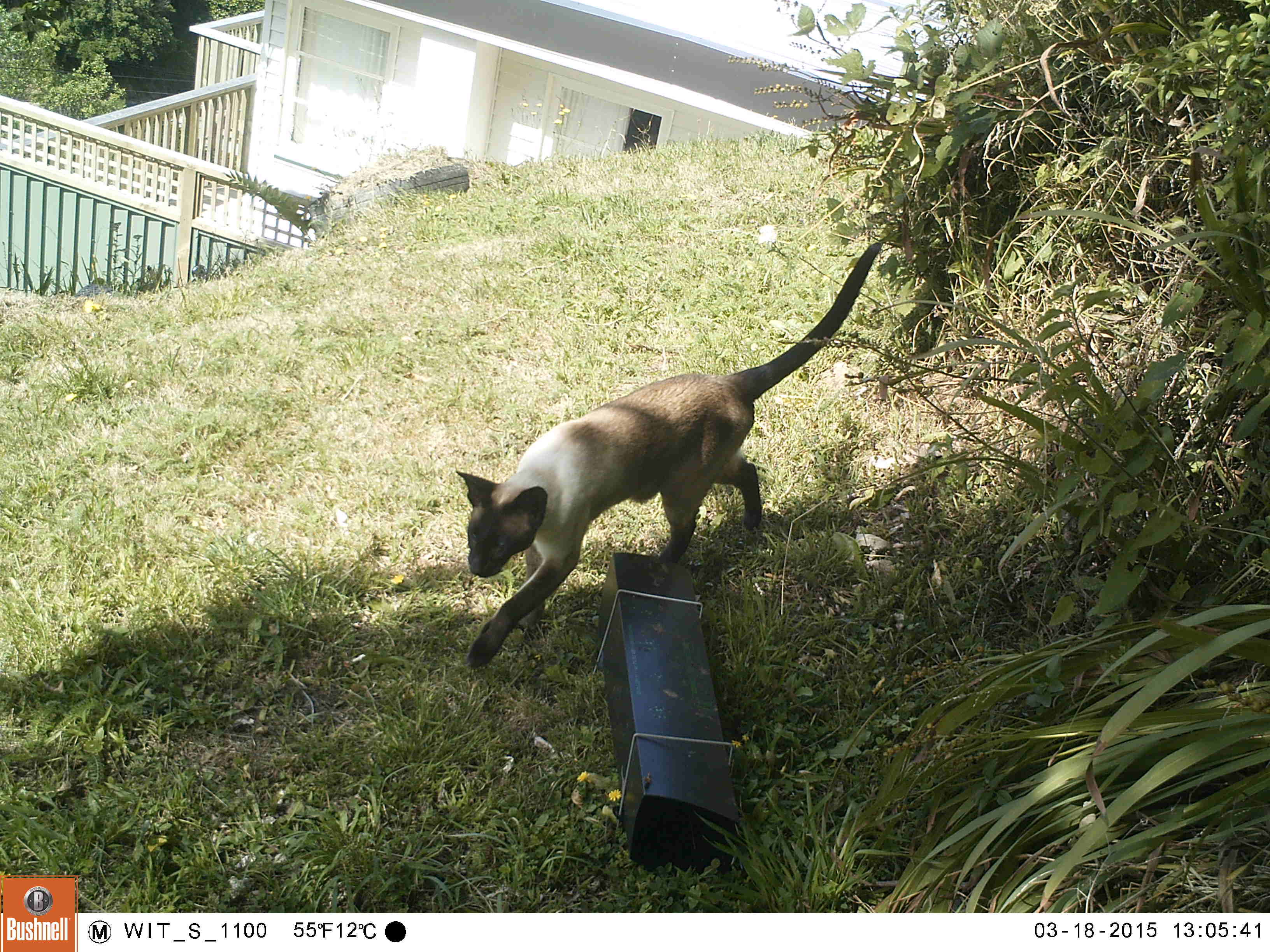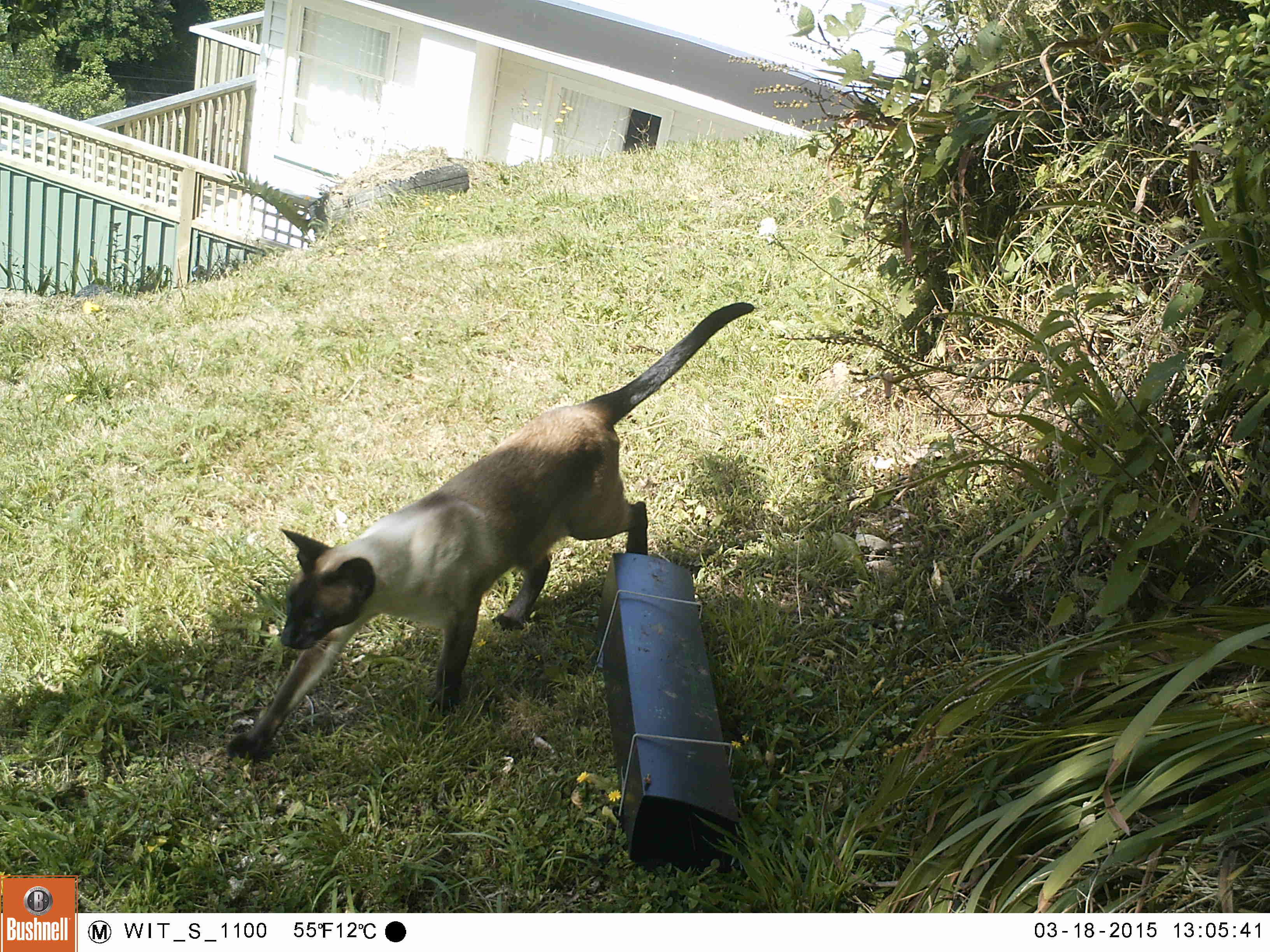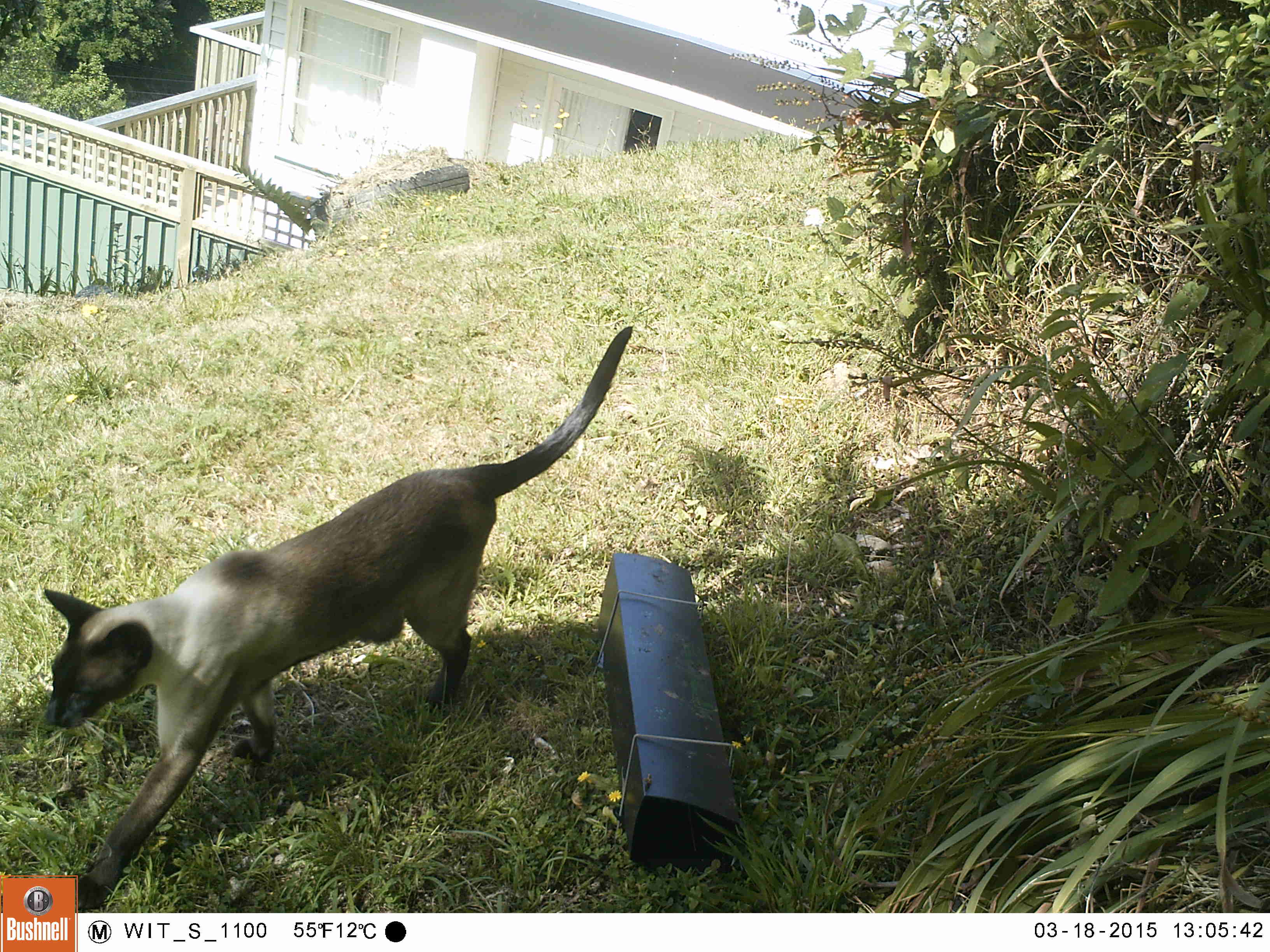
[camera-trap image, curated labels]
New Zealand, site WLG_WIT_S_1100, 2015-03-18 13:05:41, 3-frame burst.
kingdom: Animalia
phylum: Chordata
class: Mammalia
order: Carnivora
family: Felidae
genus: Felis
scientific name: Felis catus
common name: domestic cat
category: cat